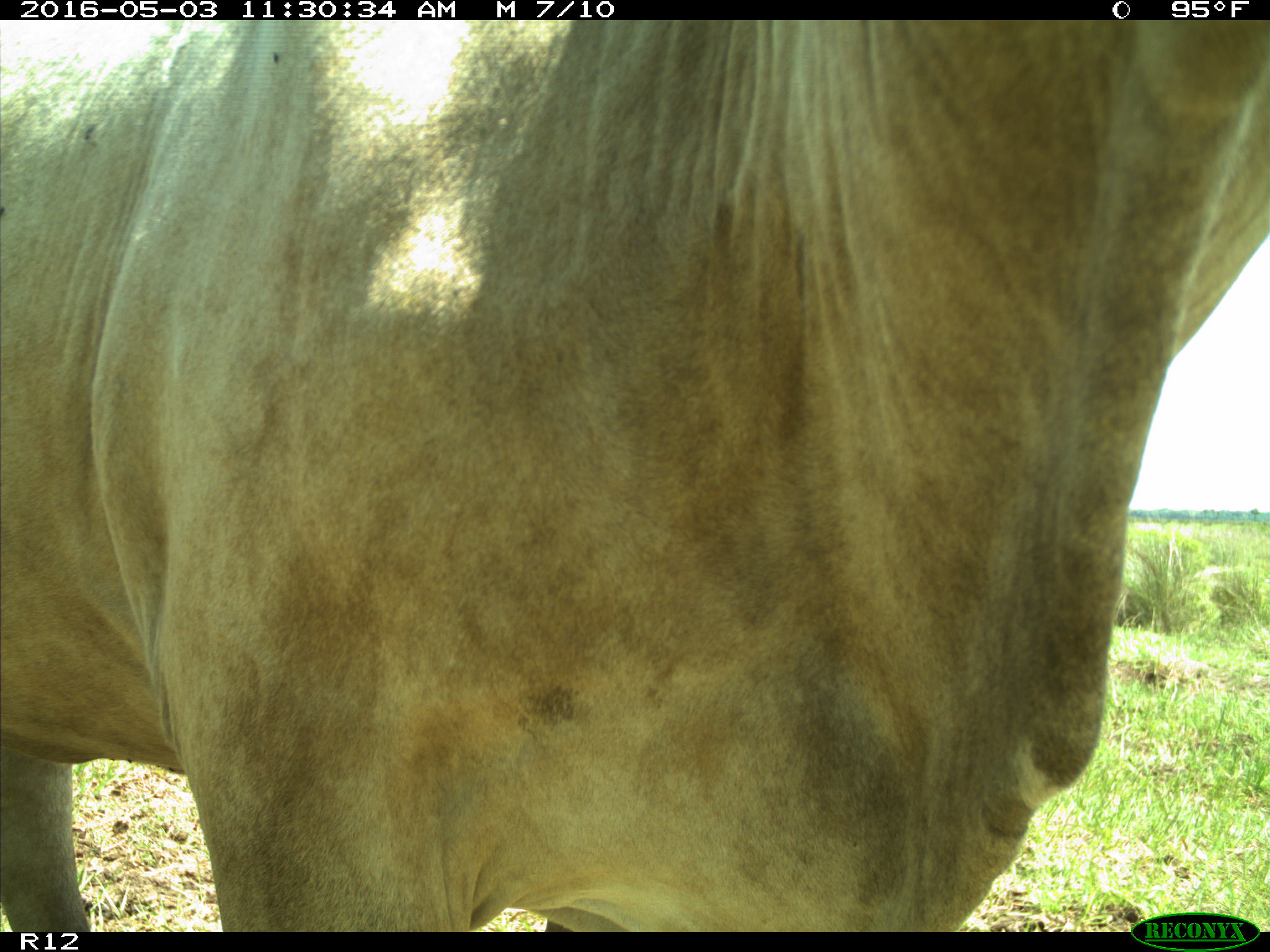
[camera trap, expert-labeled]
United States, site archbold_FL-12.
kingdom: Animalia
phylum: Chordata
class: Mammalia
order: Artiodactyla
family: Bovidae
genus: Bos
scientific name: Bos taurus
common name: domestic cow